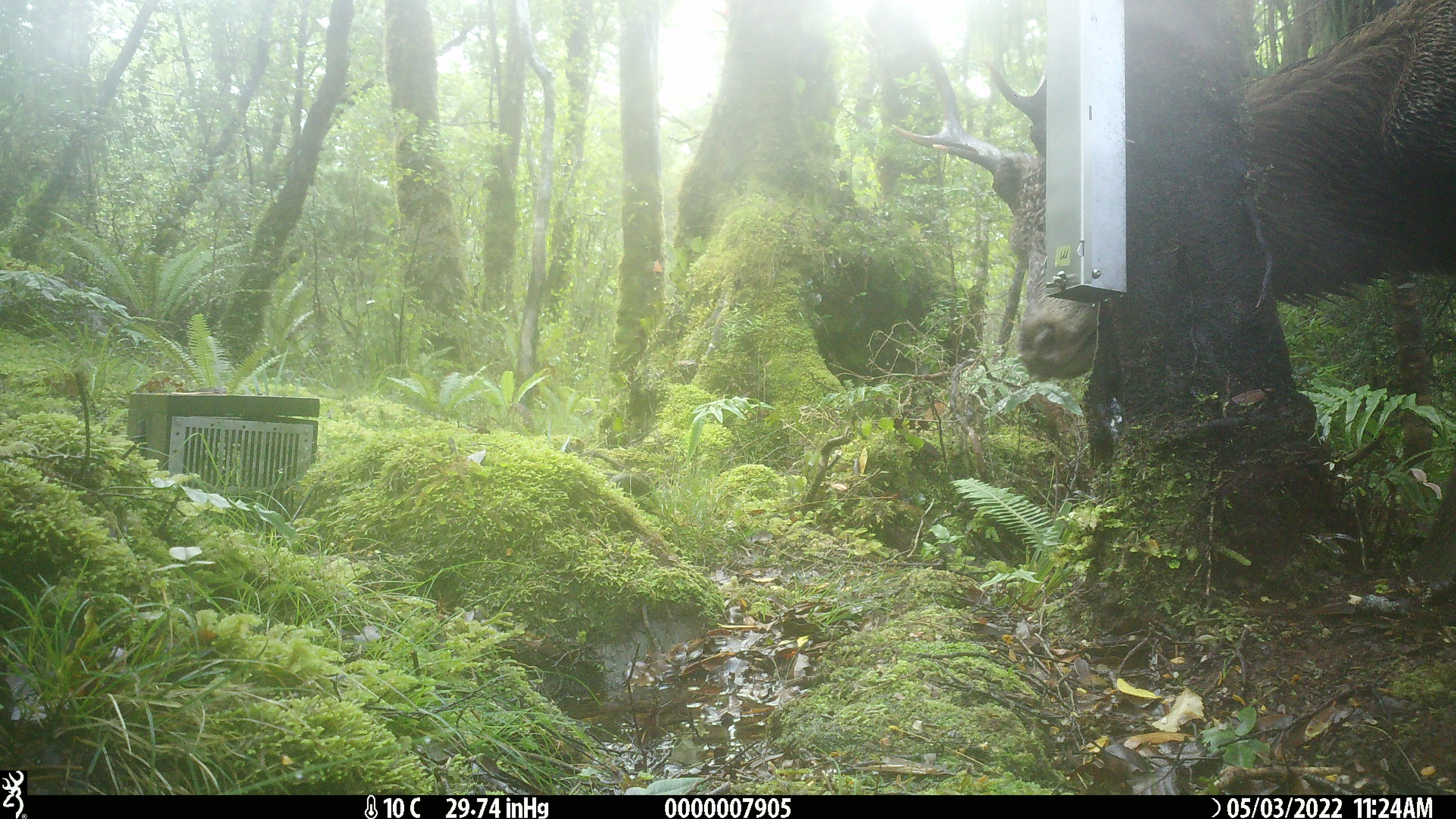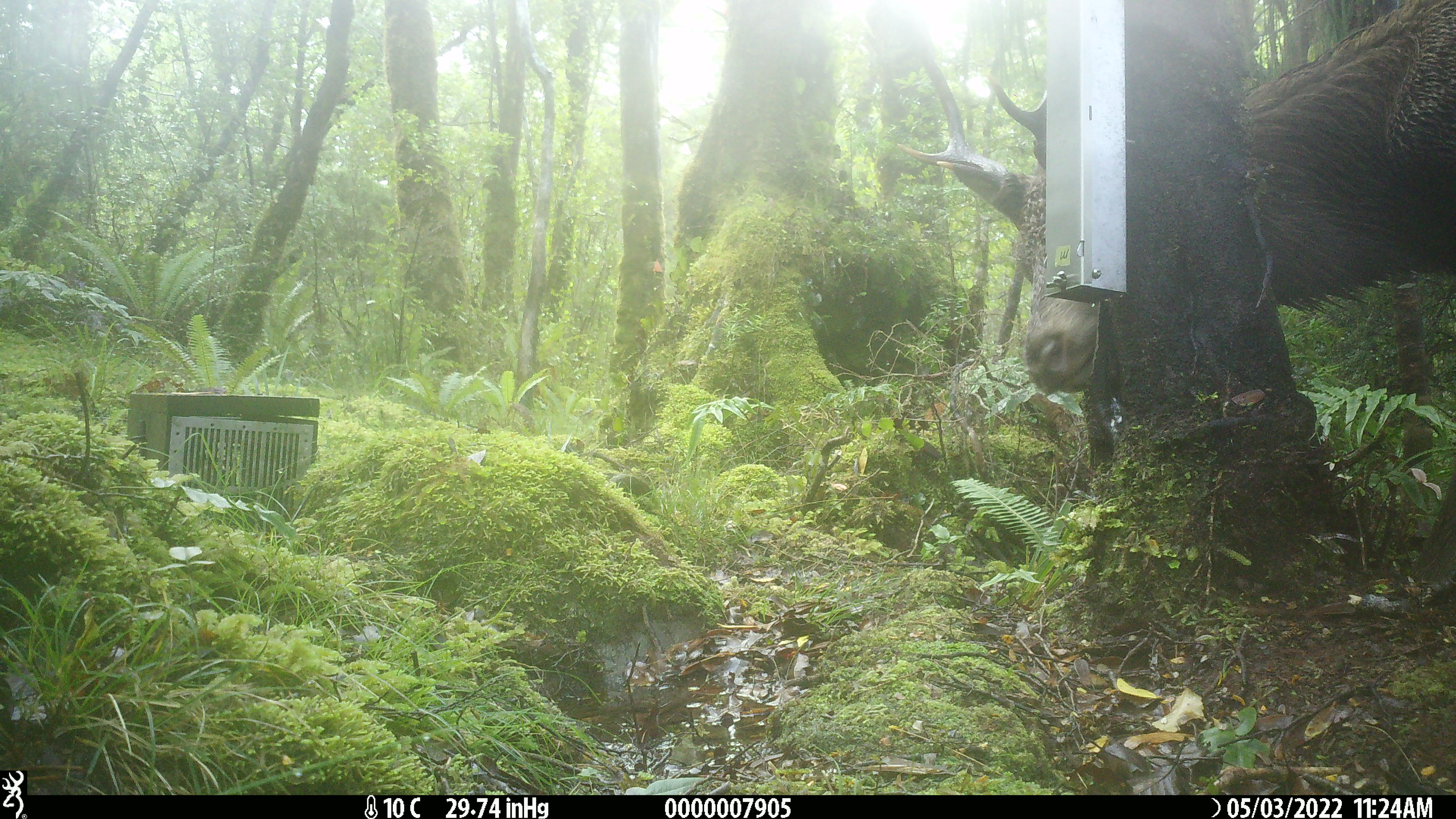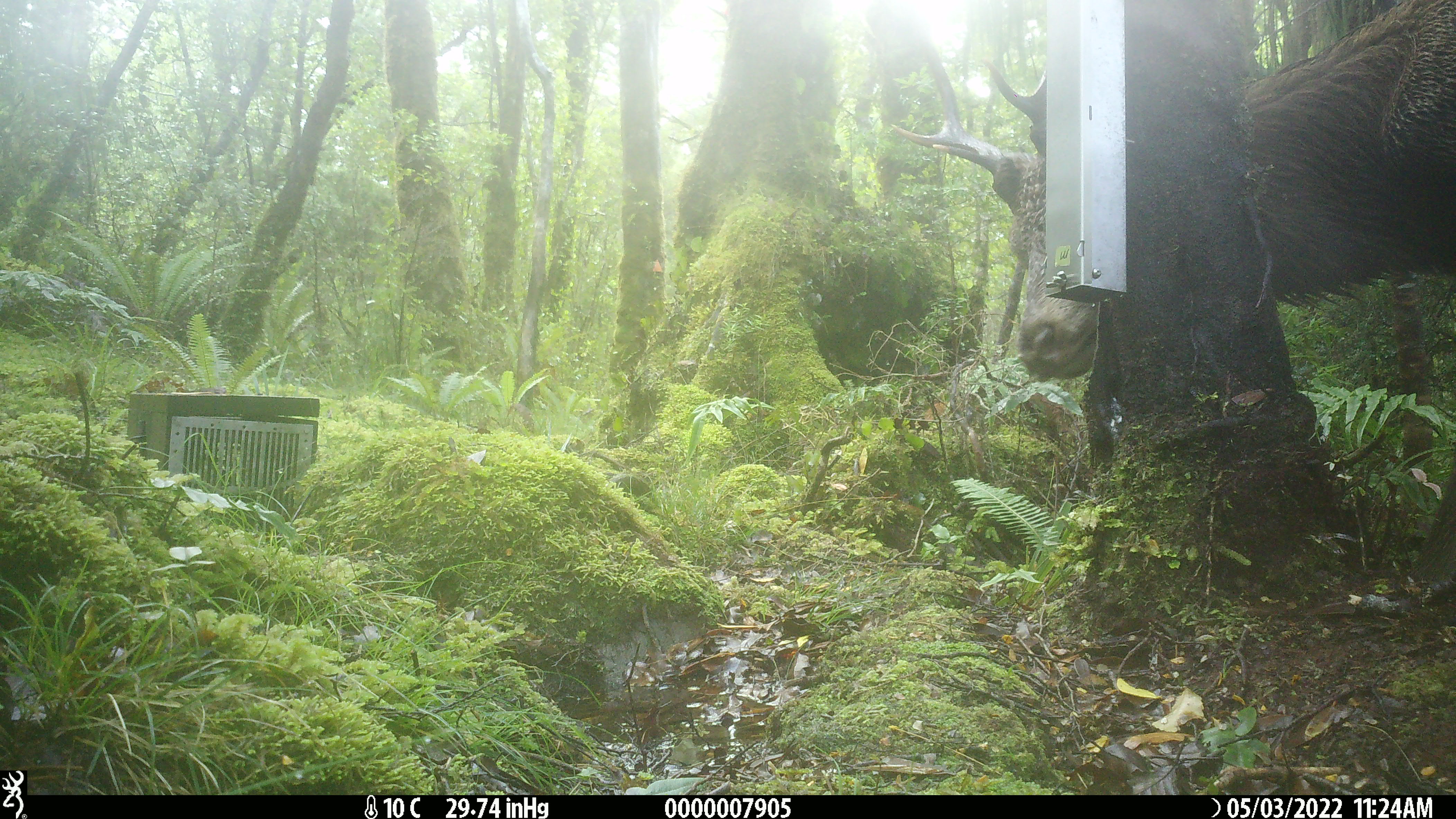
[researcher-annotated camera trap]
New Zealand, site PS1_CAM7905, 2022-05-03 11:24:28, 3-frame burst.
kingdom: Animalia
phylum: Chordata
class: Mammalia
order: Artiodactyla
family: Cervidae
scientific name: Cervidae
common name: deer